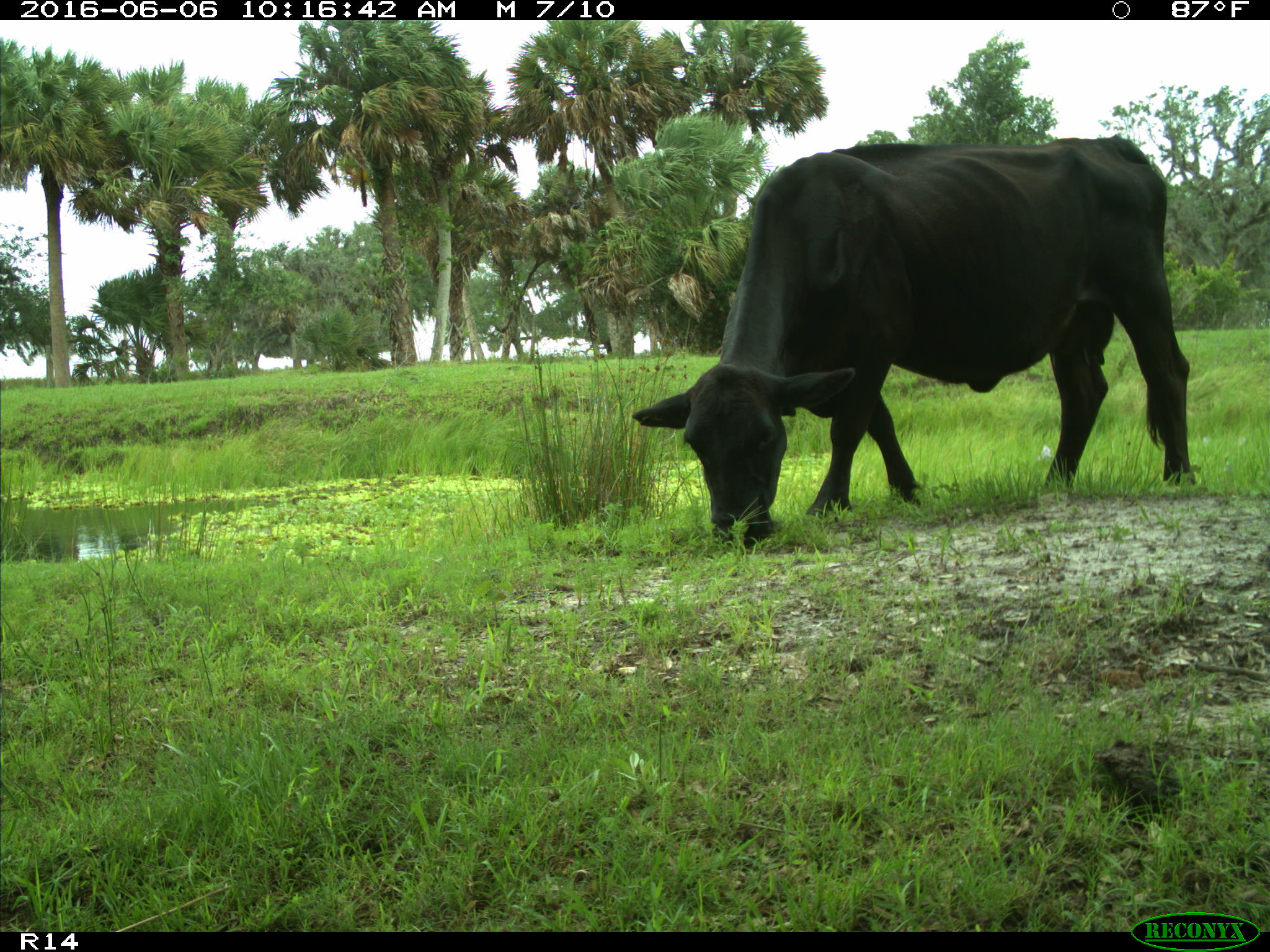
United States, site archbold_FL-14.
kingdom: Animalia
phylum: Chordata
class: Mammalia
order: Artiodactyla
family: Bovidae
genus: Bos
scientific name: Bos taurus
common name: domestic cow